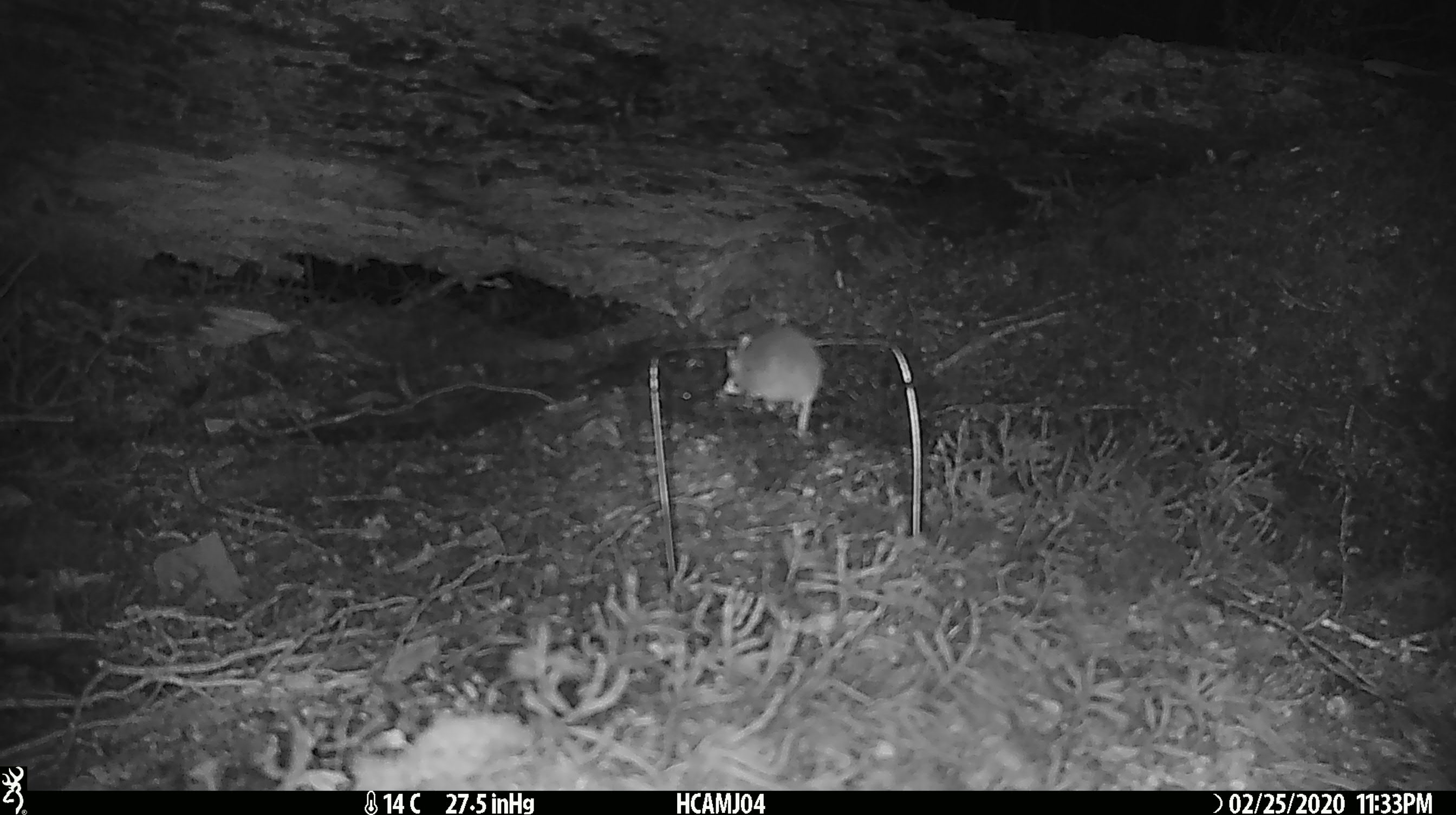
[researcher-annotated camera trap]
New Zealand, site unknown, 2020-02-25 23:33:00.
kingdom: Animalia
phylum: Chordata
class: Mammalia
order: Rodentia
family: Muridae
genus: Mus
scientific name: Mus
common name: mouse